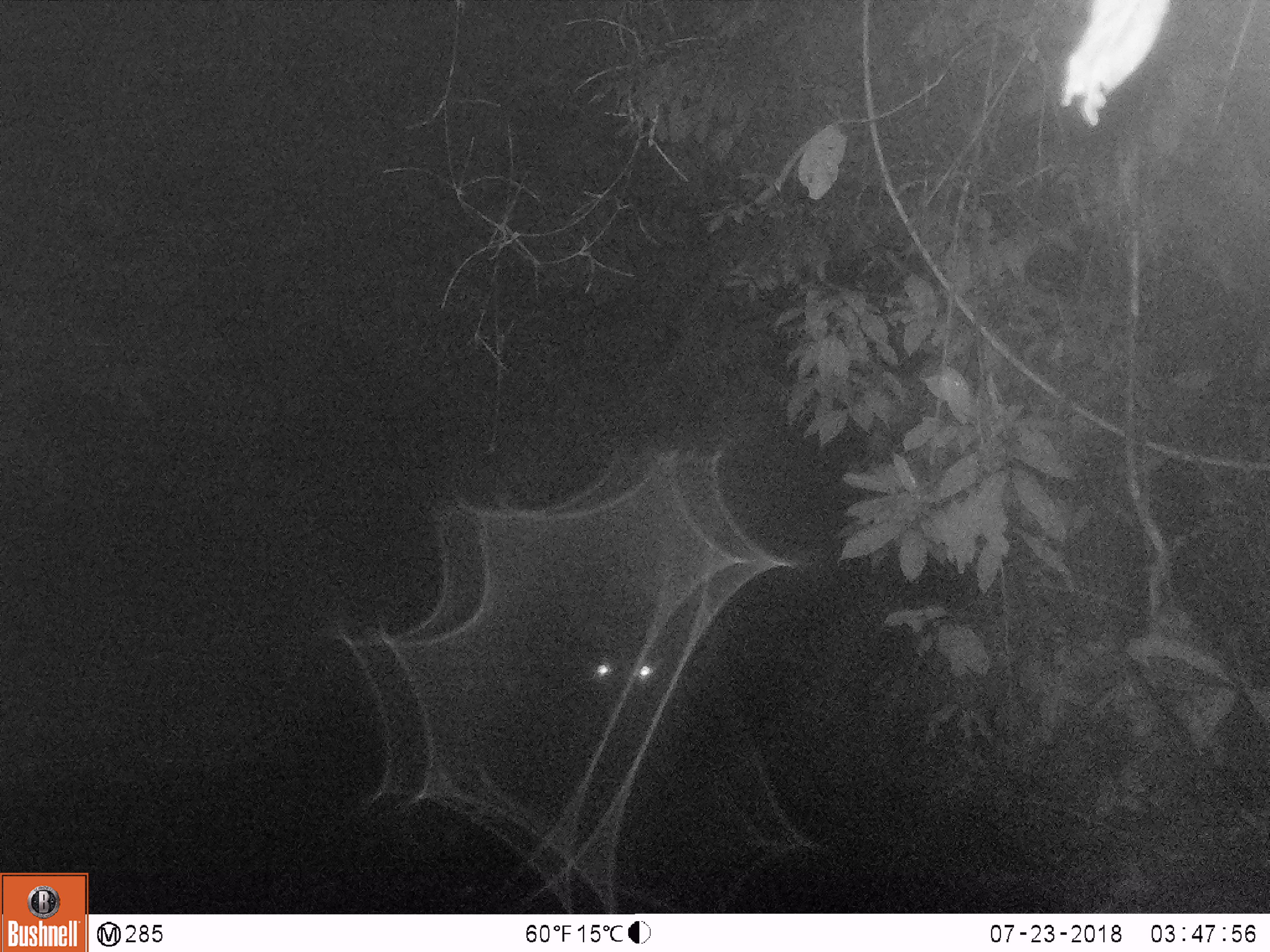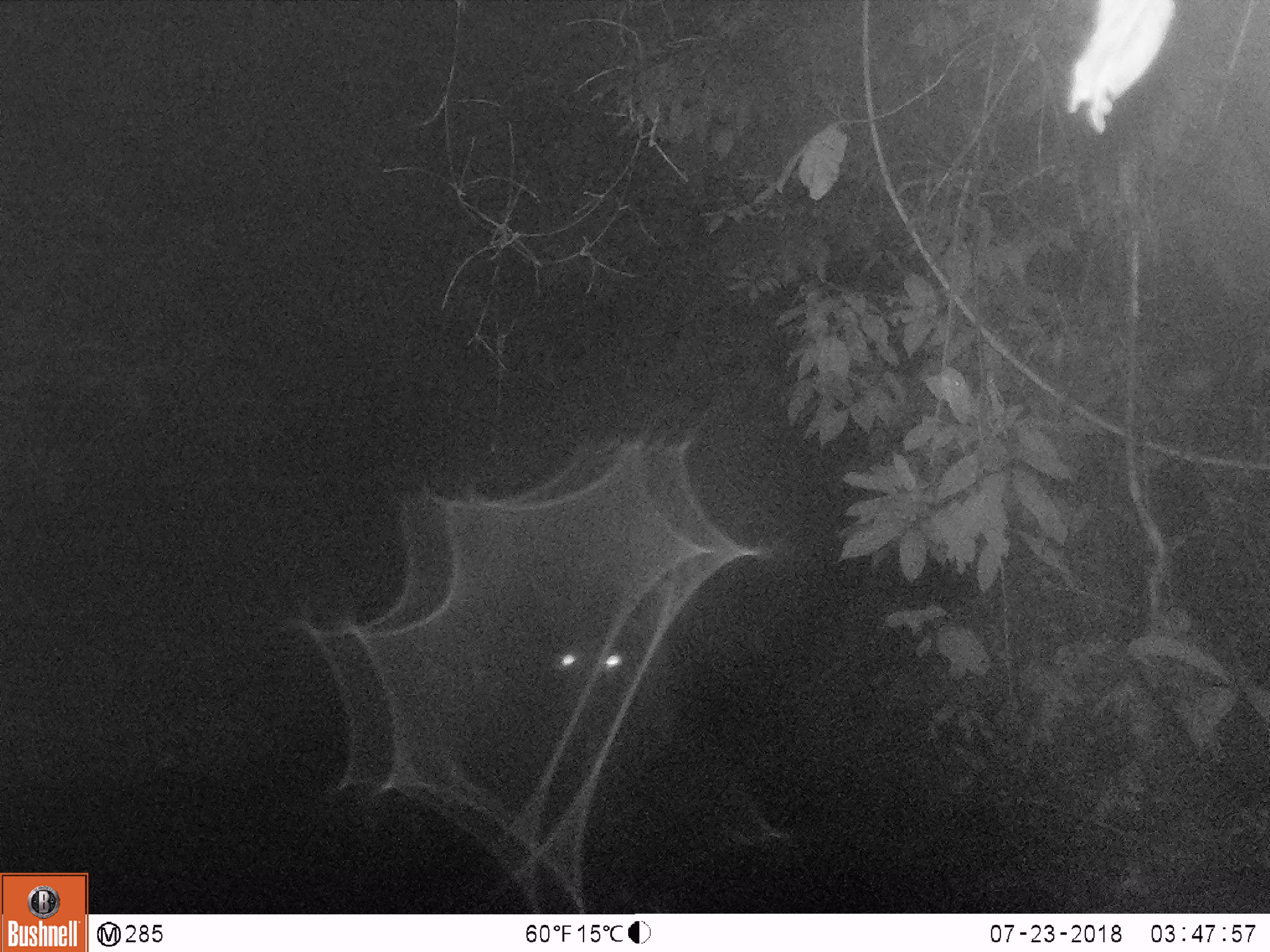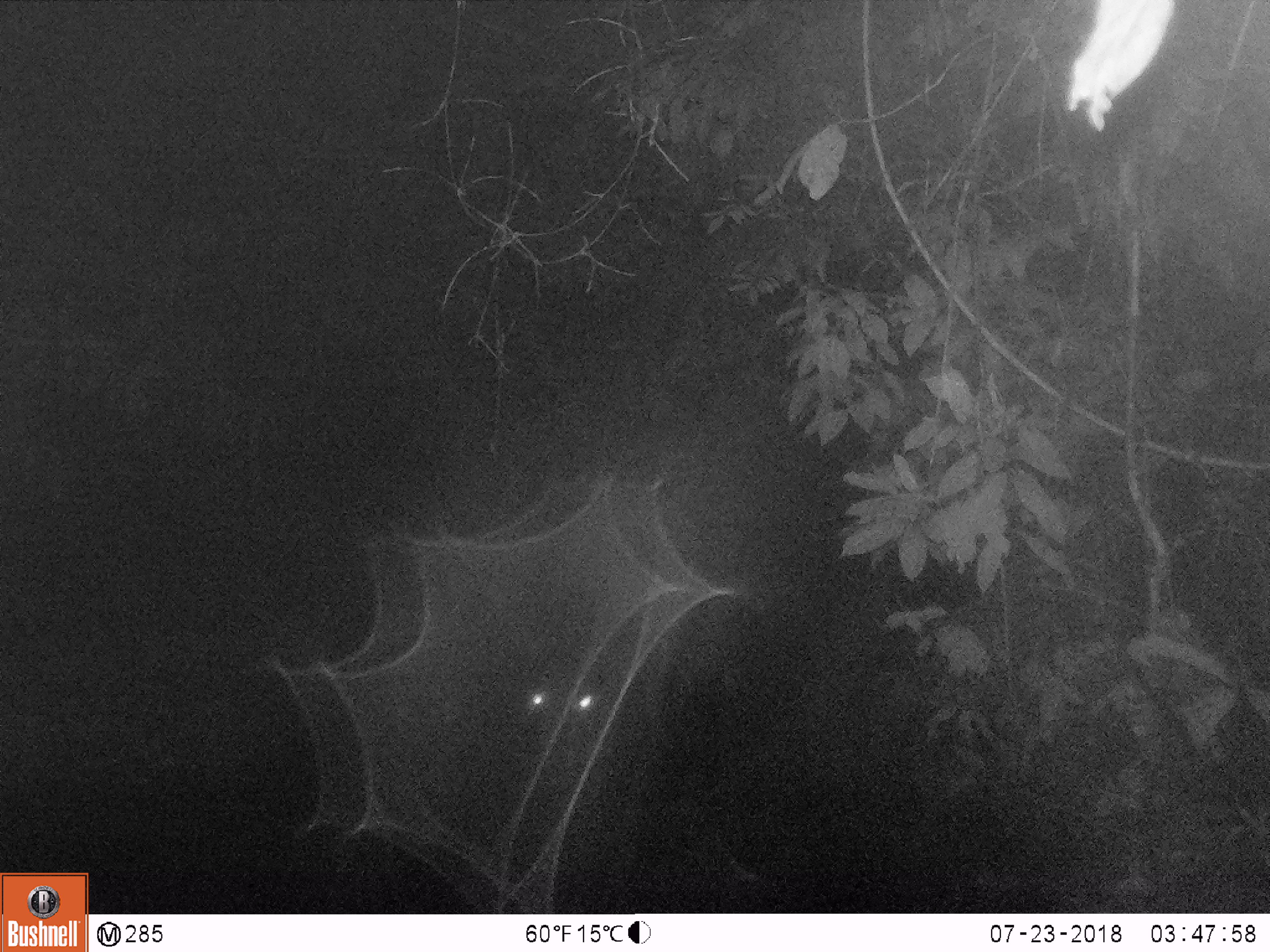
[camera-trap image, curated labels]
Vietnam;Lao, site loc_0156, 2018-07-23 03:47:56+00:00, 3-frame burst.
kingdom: Animalia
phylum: Chordata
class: Mammalia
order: Artiodactyla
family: Cervidae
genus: Rusa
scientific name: Rusa unicolor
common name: sambar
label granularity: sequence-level